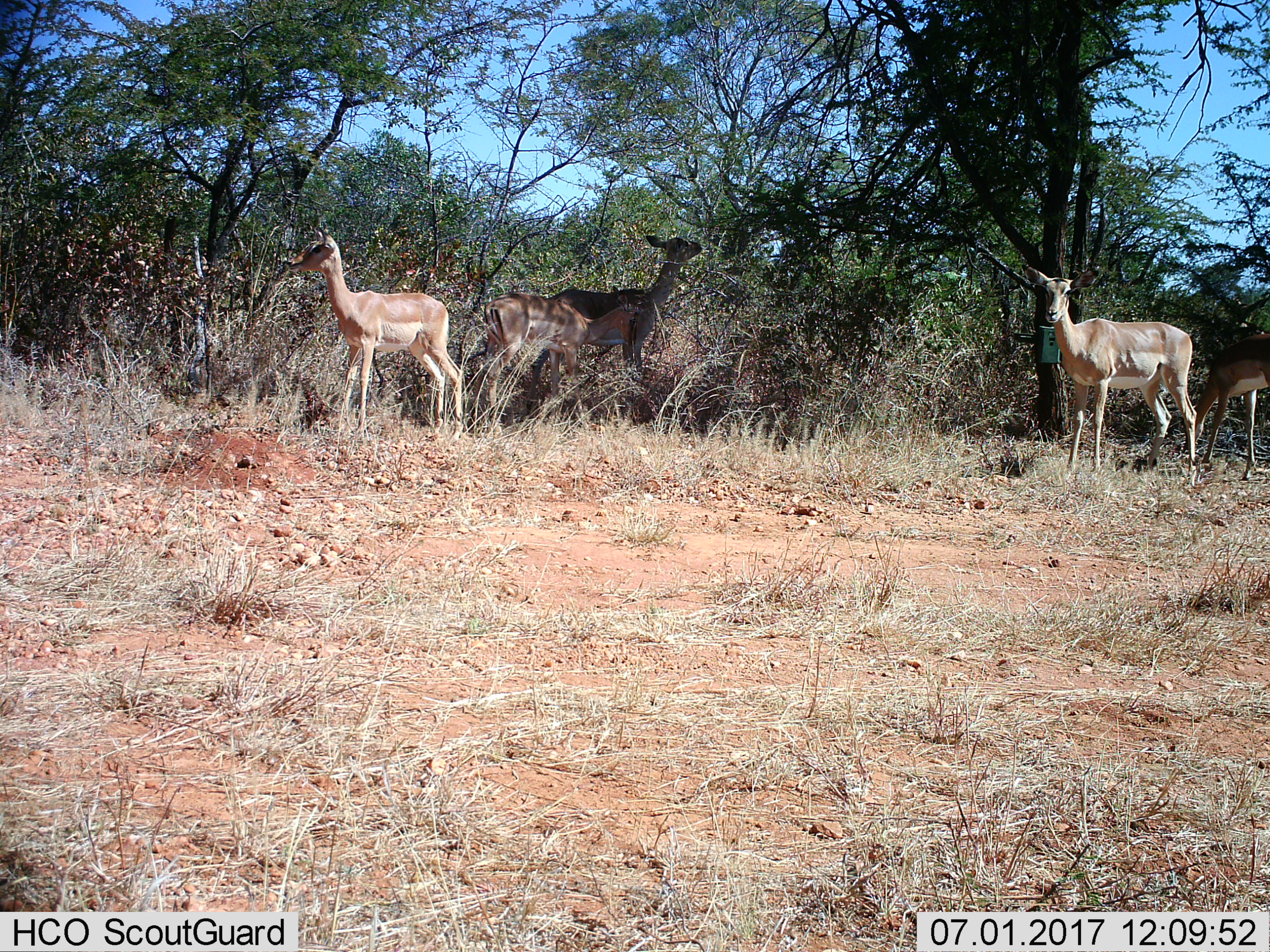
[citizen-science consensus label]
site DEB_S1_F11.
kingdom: Animalia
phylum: Chordata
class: Mammalia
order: Artiodactyla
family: Bovidae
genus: Aepyceros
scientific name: Aepyceros melampus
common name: impala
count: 5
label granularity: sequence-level